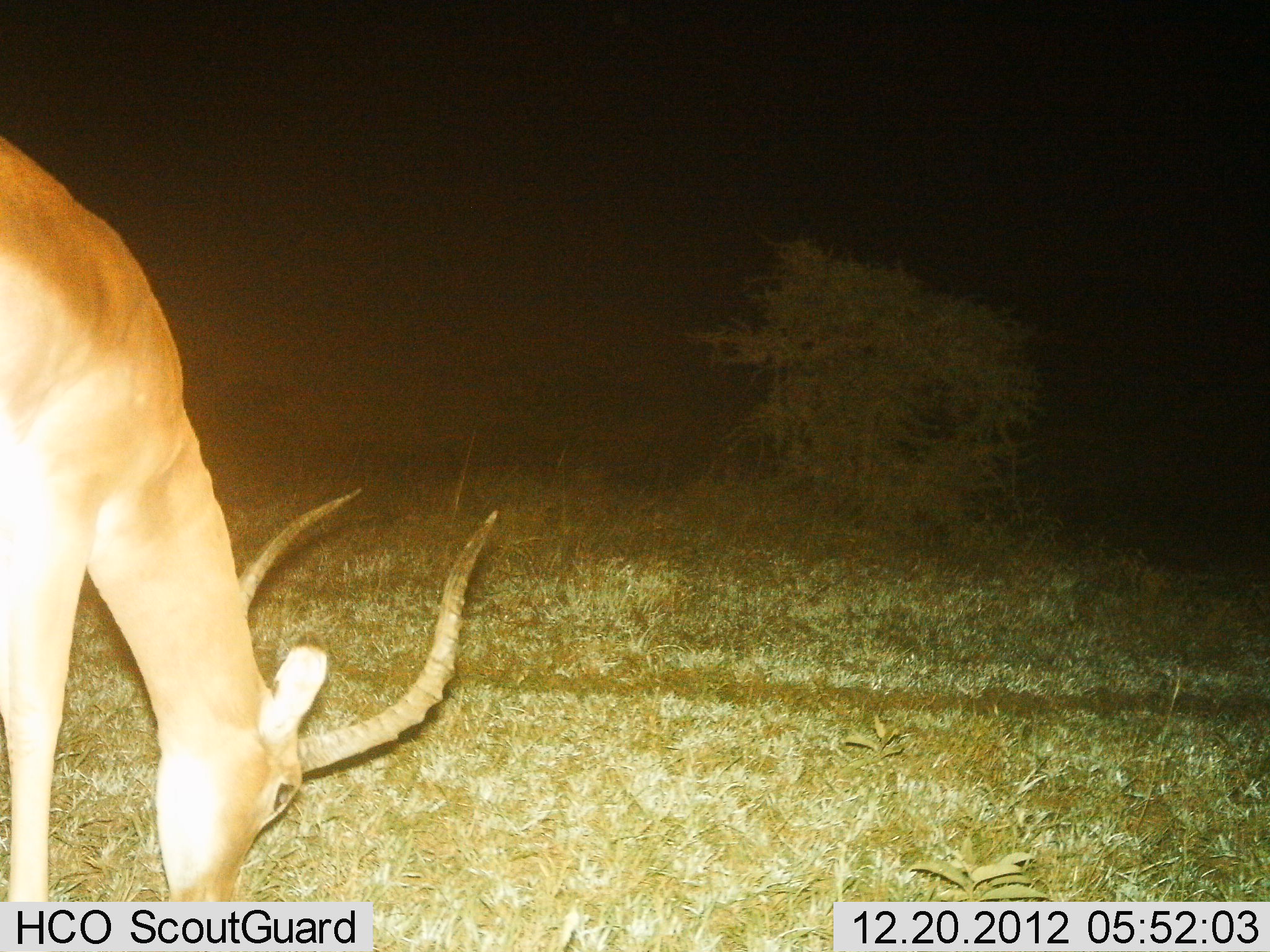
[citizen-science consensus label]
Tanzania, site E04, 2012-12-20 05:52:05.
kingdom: Animalia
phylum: Chordata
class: Mammalia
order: Artiodactyla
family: Bovidae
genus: Aepyceros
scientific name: Aepyceros melampus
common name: impala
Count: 1.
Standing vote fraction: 13%.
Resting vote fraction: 0%.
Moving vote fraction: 0%.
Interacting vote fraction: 0%.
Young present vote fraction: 0%.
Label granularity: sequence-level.